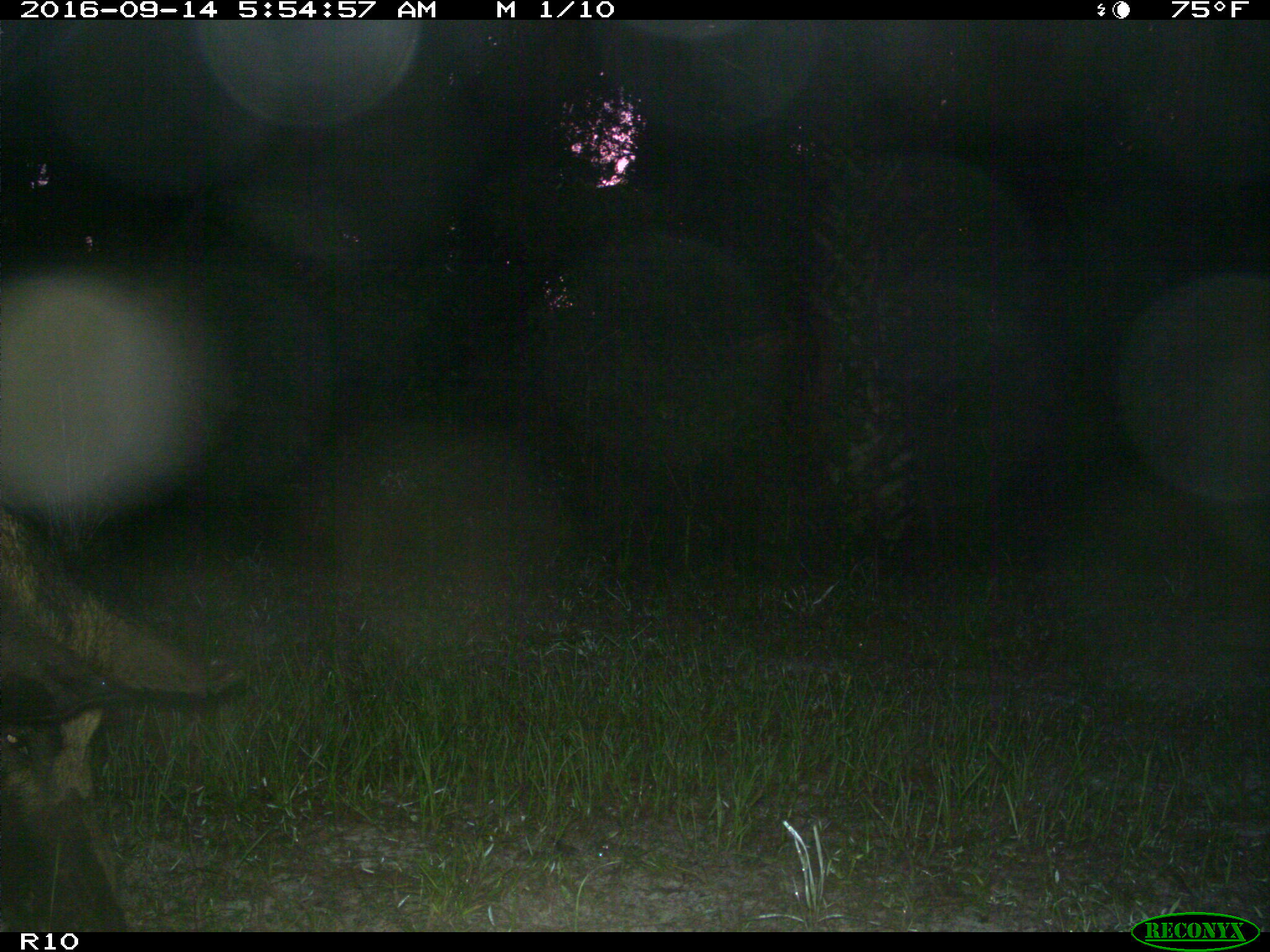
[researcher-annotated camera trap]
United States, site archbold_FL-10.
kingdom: Animalia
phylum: Chordata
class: Mammalia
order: Artiodactyla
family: Suidae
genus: Sus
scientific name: Sus scrofa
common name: wild boar